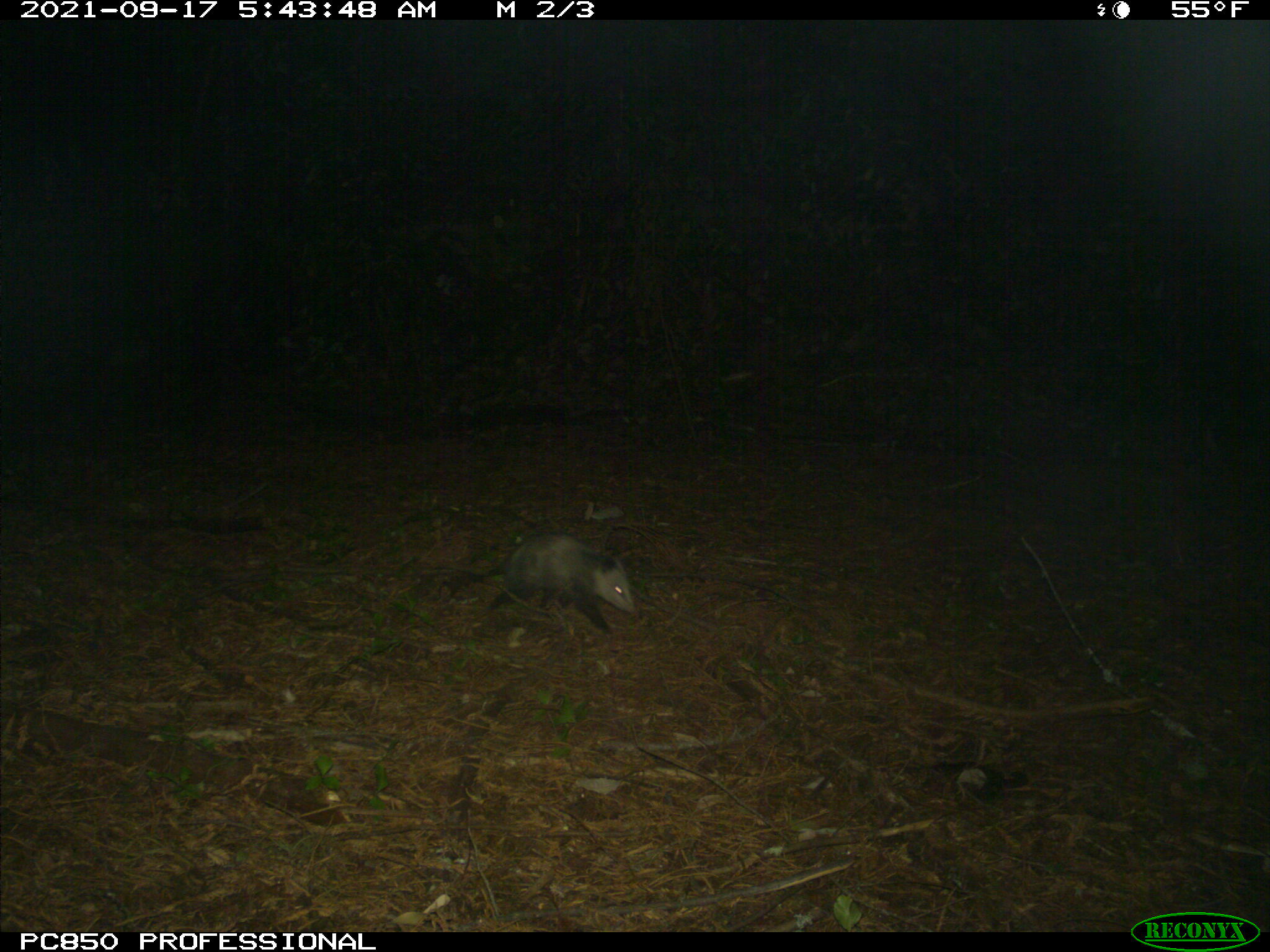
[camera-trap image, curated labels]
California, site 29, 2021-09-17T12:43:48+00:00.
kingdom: Animalia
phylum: Chordata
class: Mammalia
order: Didelphimorphia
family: Didelphidae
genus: Didelphis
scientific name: Didelphis virginiana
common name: virginia opossum